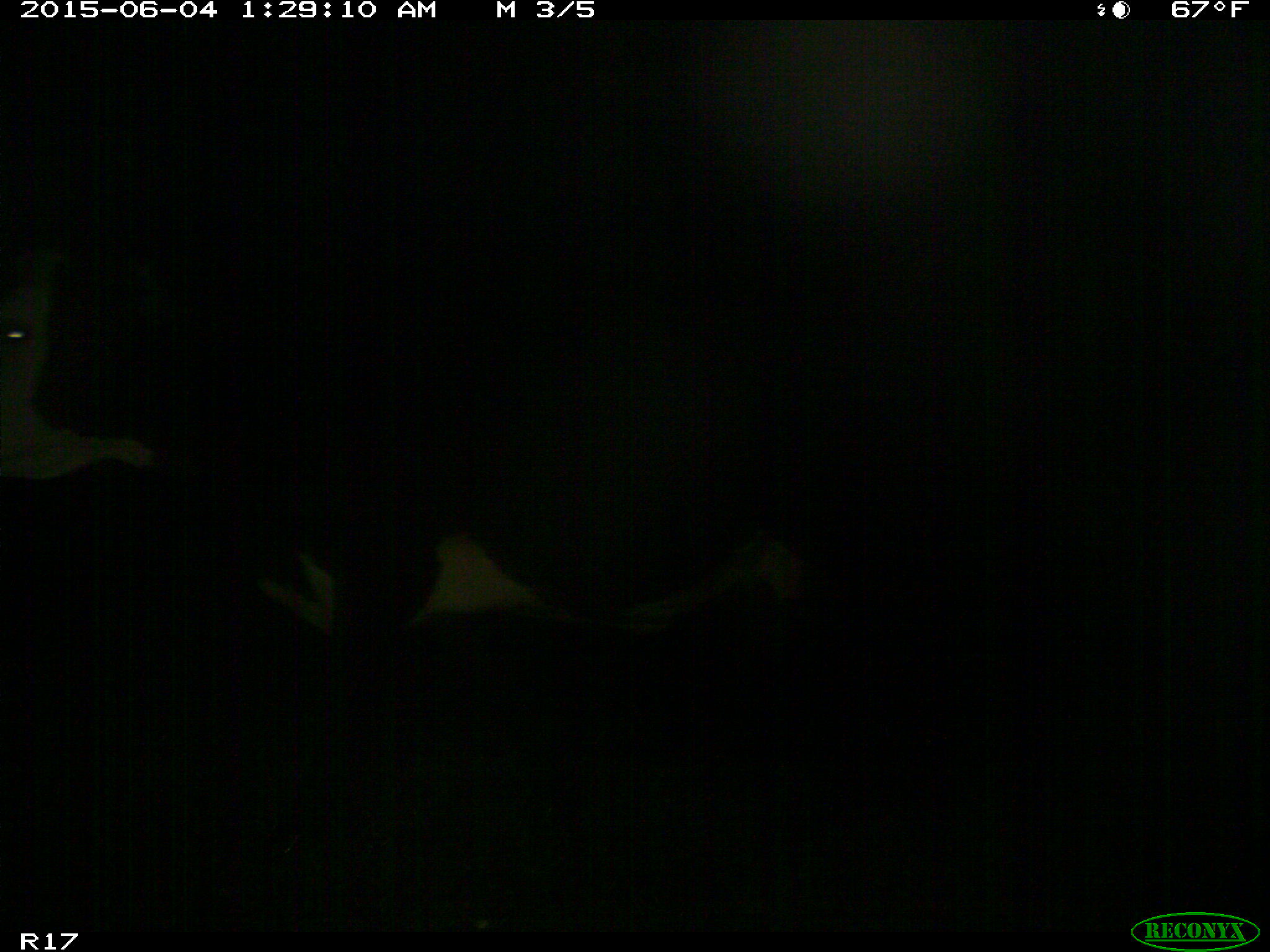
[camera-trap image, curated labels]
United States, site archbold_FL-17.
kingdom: Animalia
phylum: Chordata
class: Mammalia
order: Artiodactyla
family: Bovidae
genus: Bos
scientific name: Bos taurus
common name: domestic cow